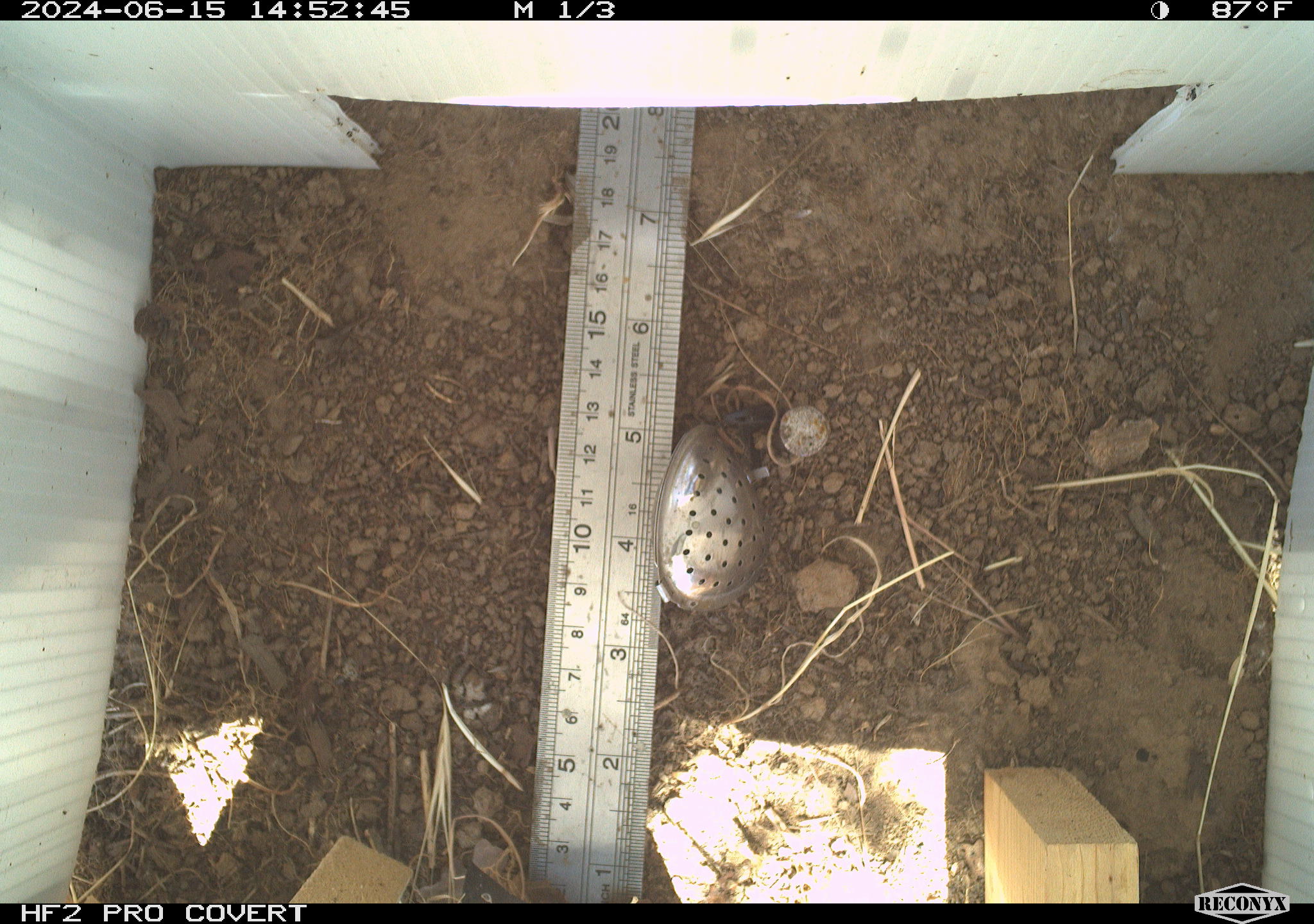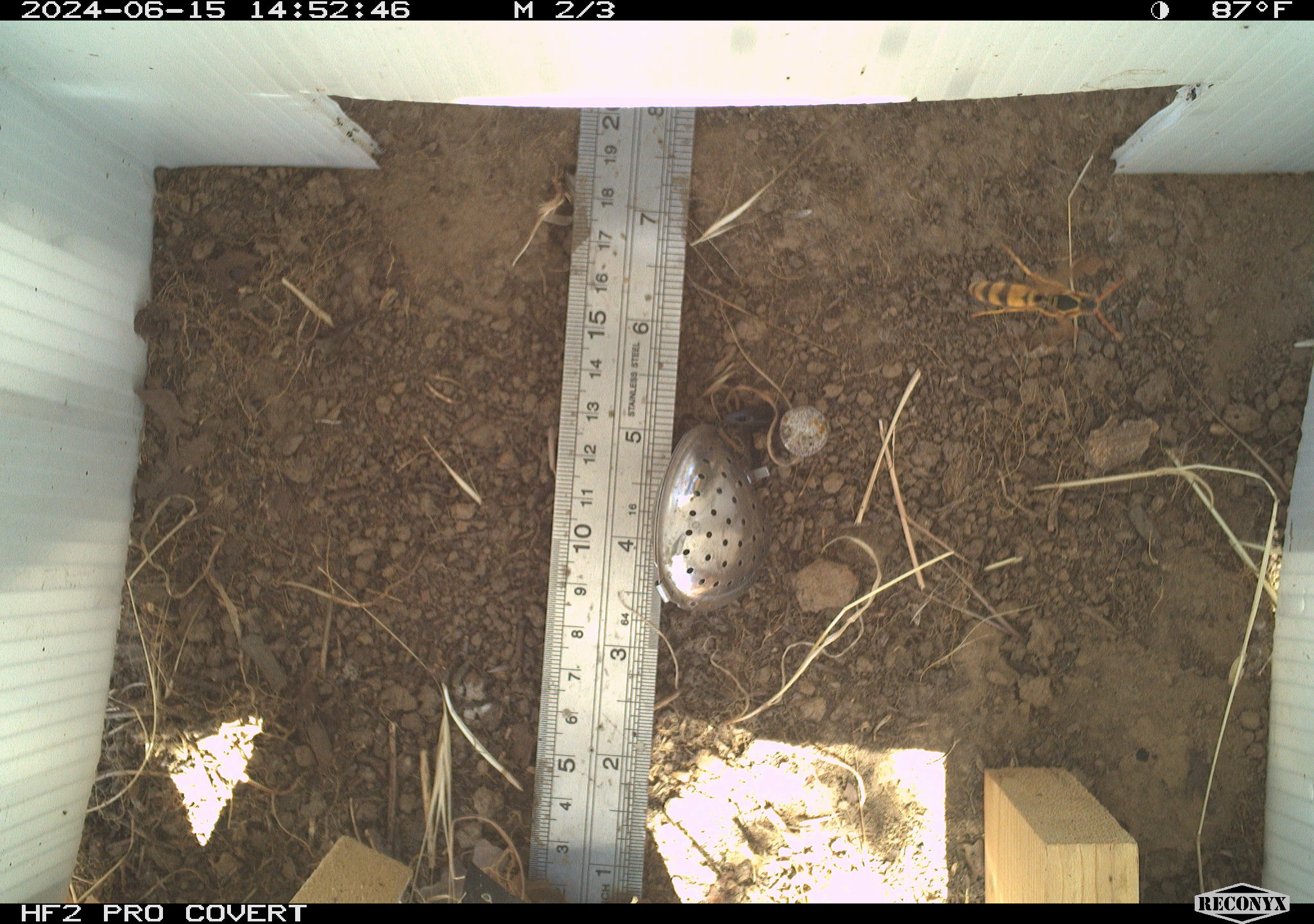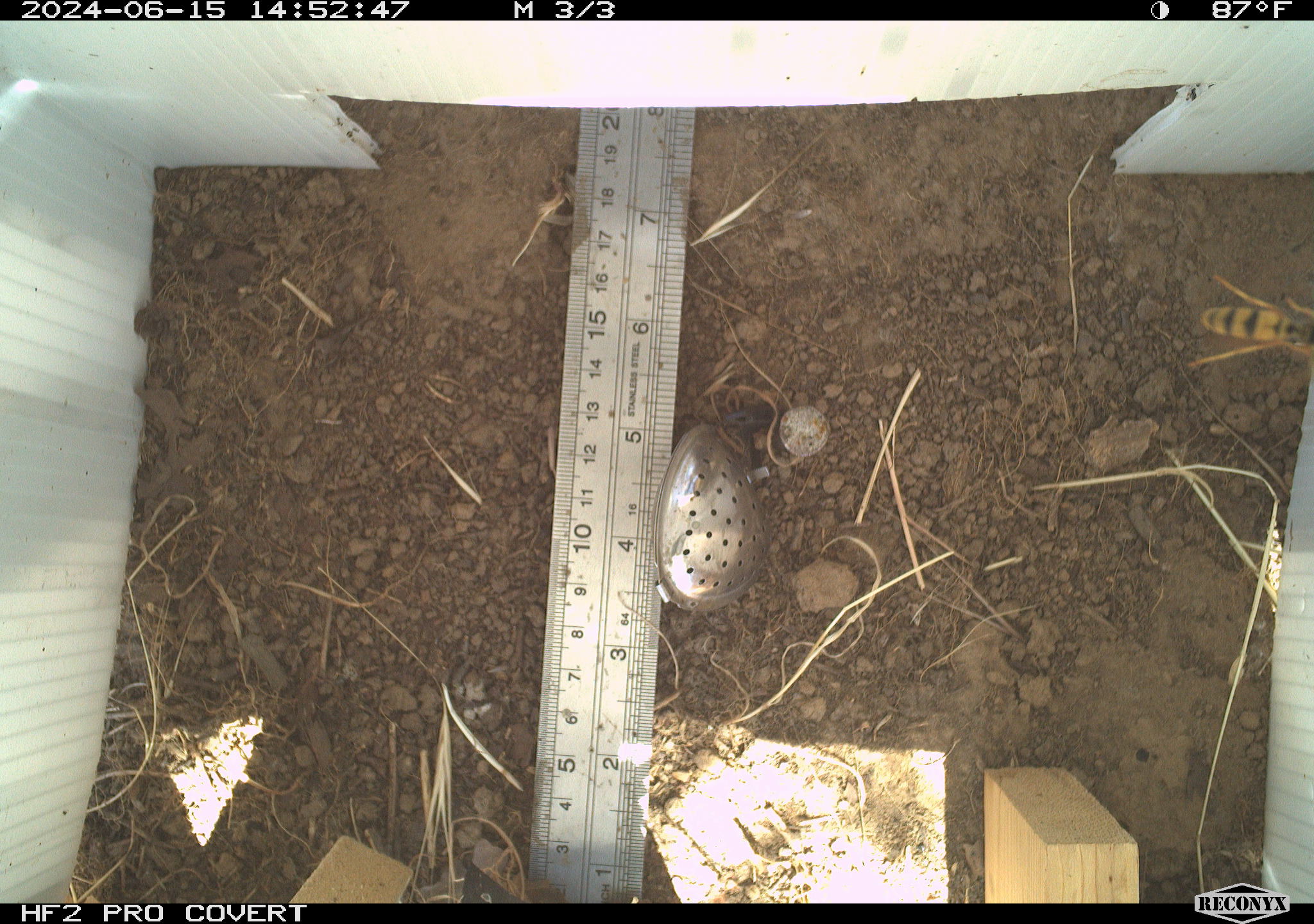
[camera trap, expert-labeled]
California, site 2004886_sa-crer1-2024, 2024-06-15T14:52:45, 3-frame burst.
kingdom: Animalia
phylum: Arthropoda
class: Insecta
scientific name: Insecta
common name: insect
Insect (Insecta).